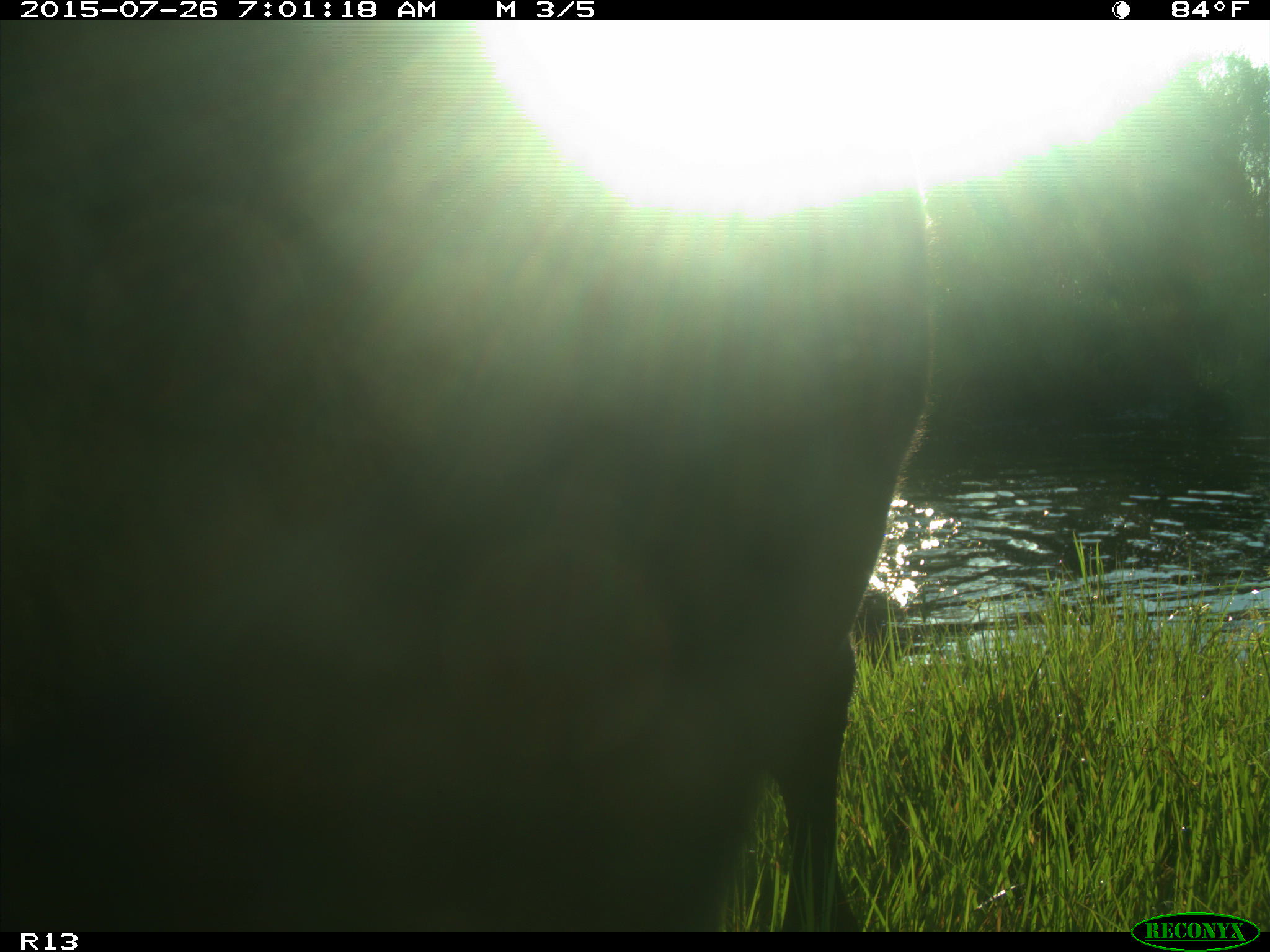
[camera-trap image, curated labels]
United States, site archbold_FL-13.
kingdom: Animalia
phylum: Chordata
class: Mammalia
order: Artiodactyla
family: Bovidae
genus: Bos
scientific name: Bos taurus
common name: domestic cow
Bos taurus (domestic cow).